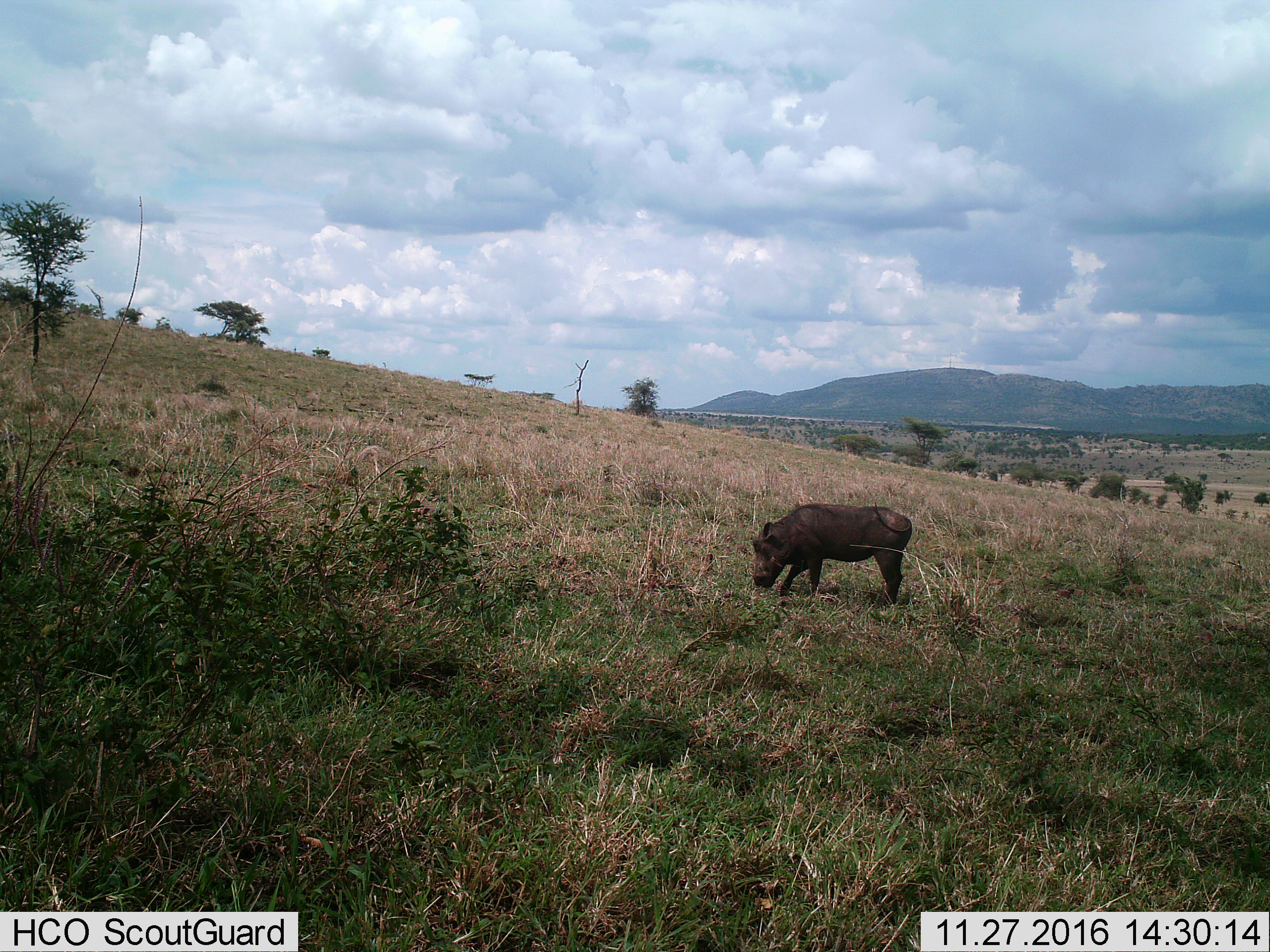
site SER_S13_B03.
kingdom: Animalia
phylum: Chordata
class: Mammalia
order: Artiodactyla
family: Suidae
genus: Phacochoerus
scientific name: Phacochoerus africanus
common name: warthog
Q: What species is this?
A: Warthog (Phacochoerus africanus).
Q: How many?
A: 1.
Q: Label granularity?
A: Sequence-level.